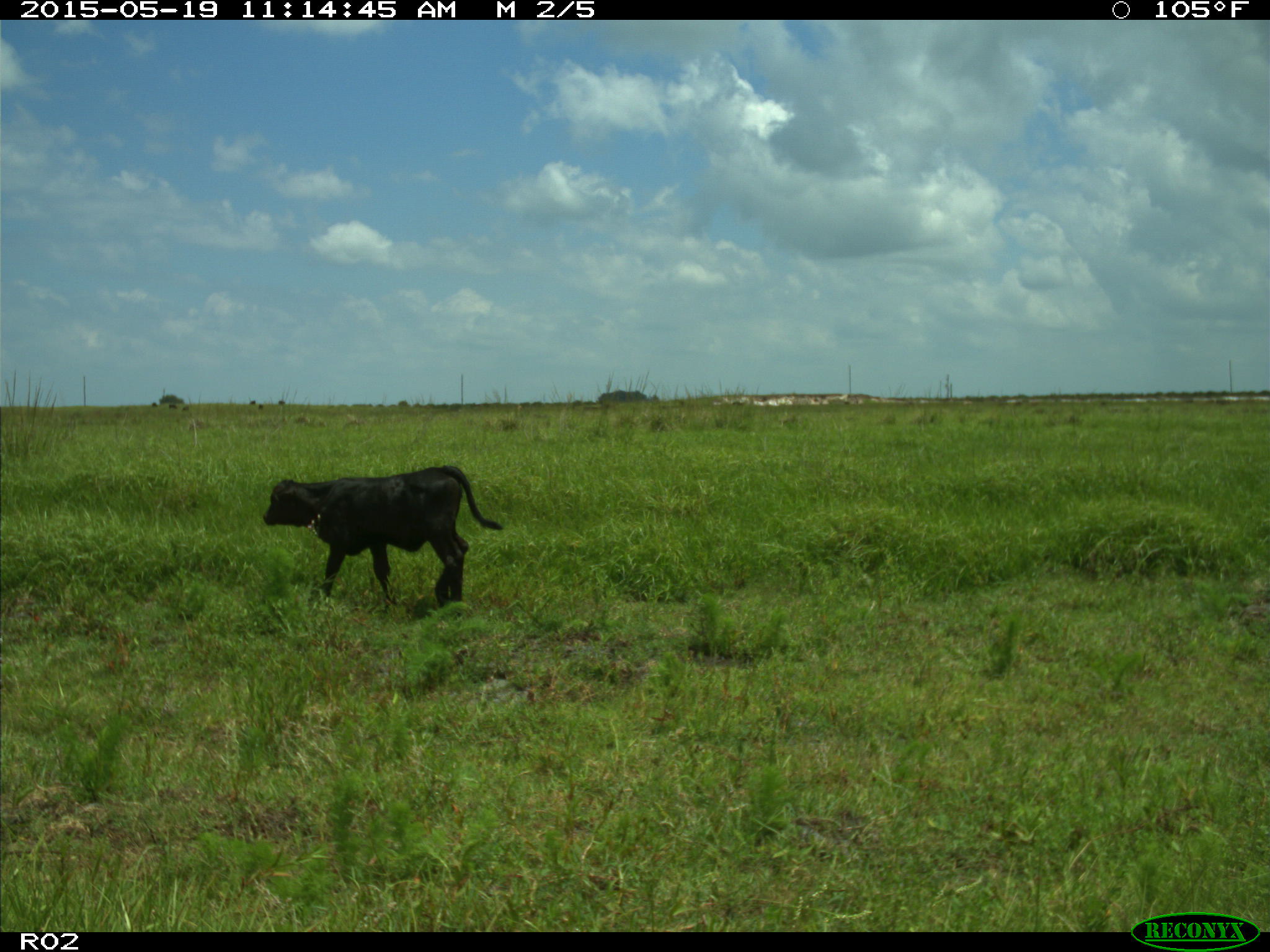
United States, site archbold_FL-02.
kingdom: Animalia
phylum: Chordata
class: Mammalia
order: Artiodactyla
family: Bovidae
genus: Bos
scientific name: Bos taurus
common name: domestic cow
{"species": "Bos taurus (domestic cow)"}